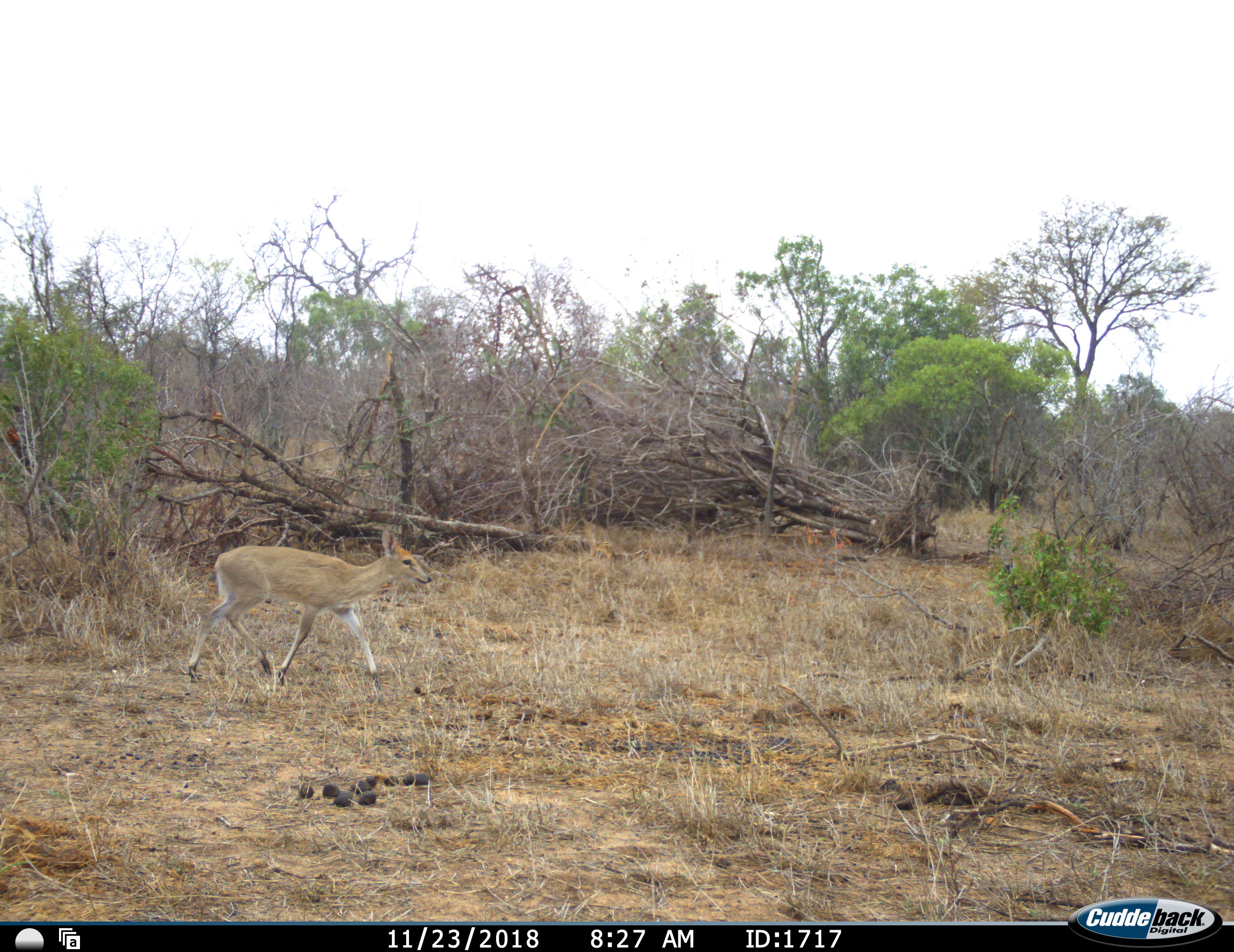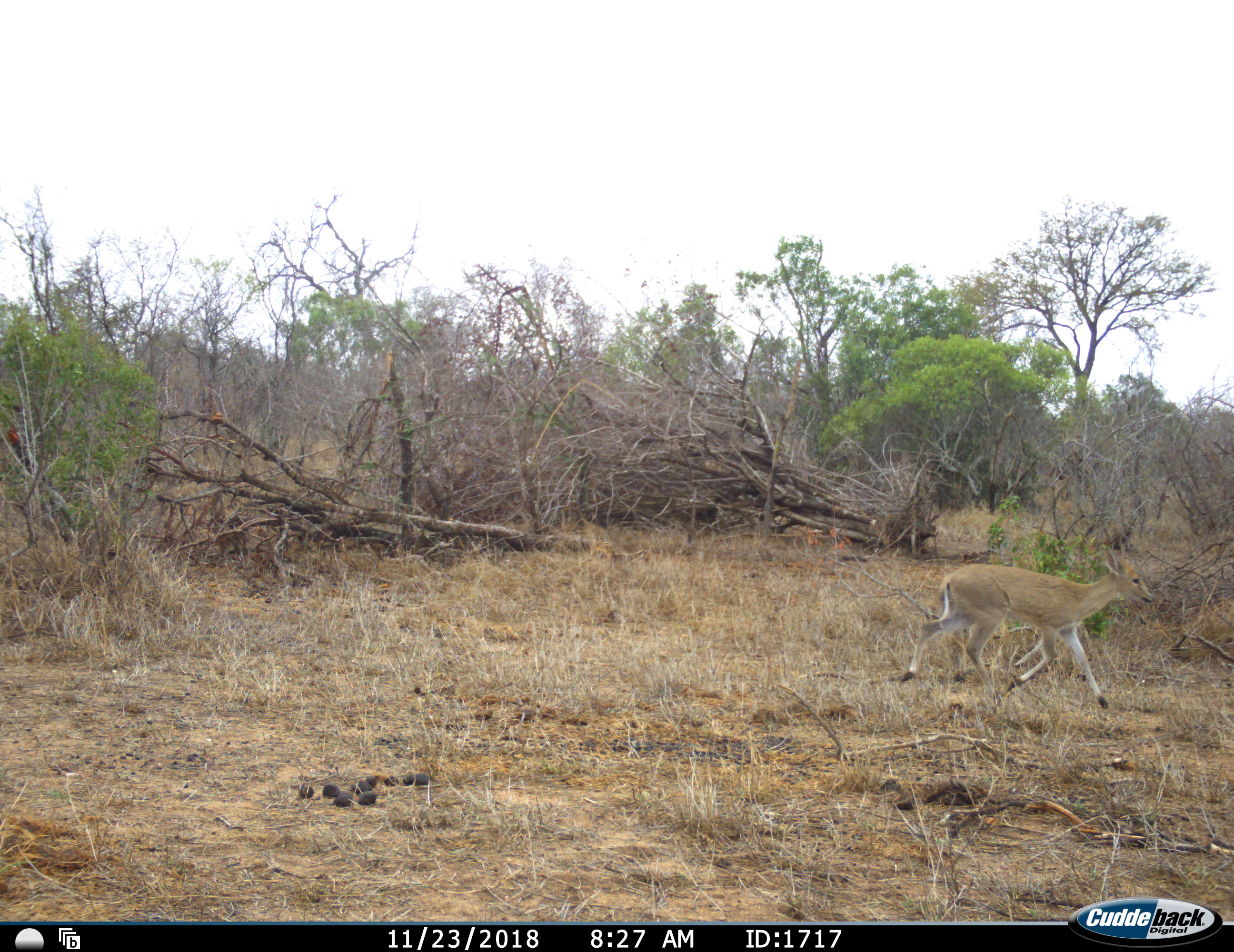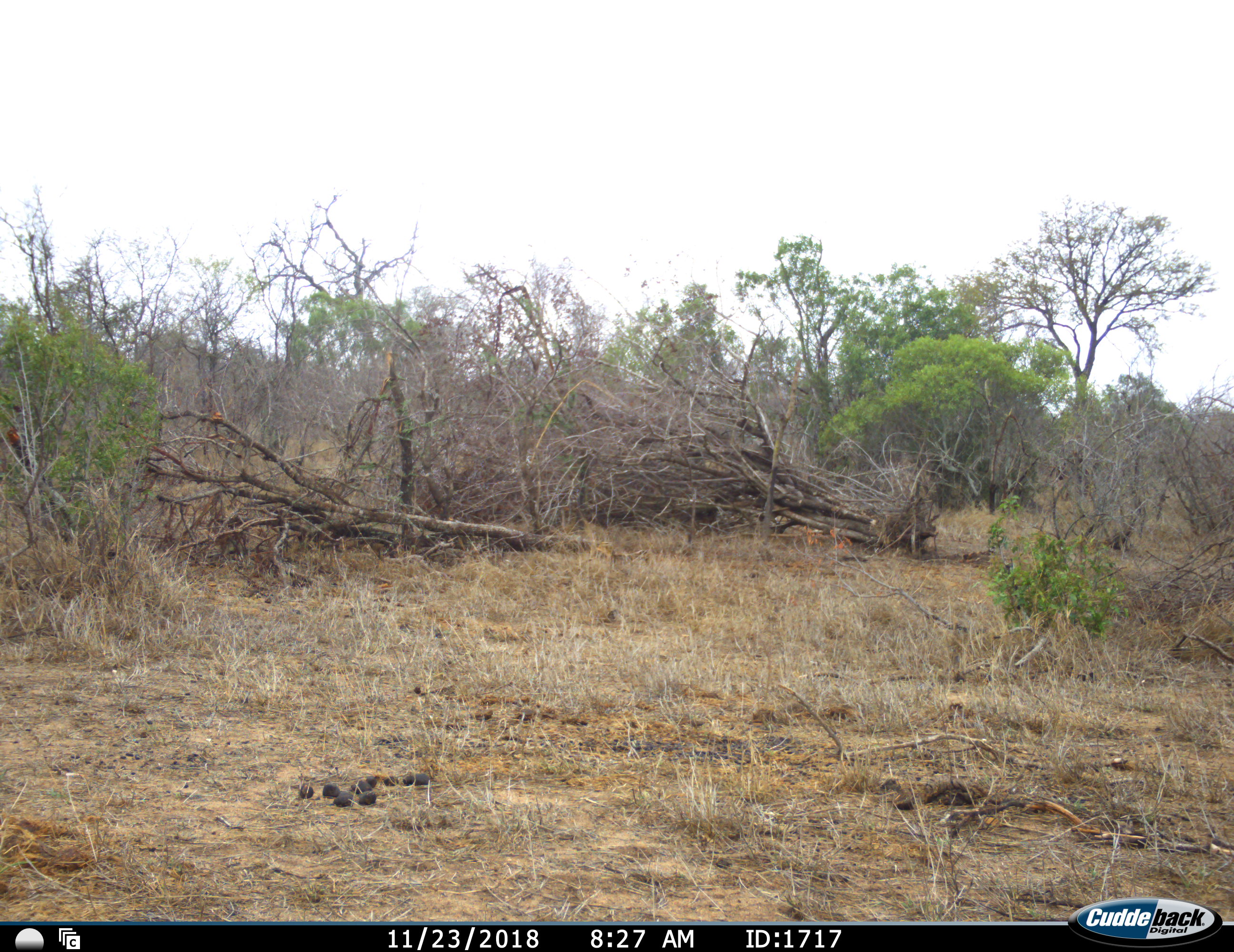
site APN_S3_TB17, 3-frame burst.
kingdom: Animalia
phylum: Chordata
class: Mammalia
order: Artiodactyla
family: Bovidae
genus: Sylvicapra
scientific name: Sylvicapra grimmia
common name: common duiker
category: duikercommongrey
Duikercommongrey (common duiker) (Sylvicapra grimmia), count 1. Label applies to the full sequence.